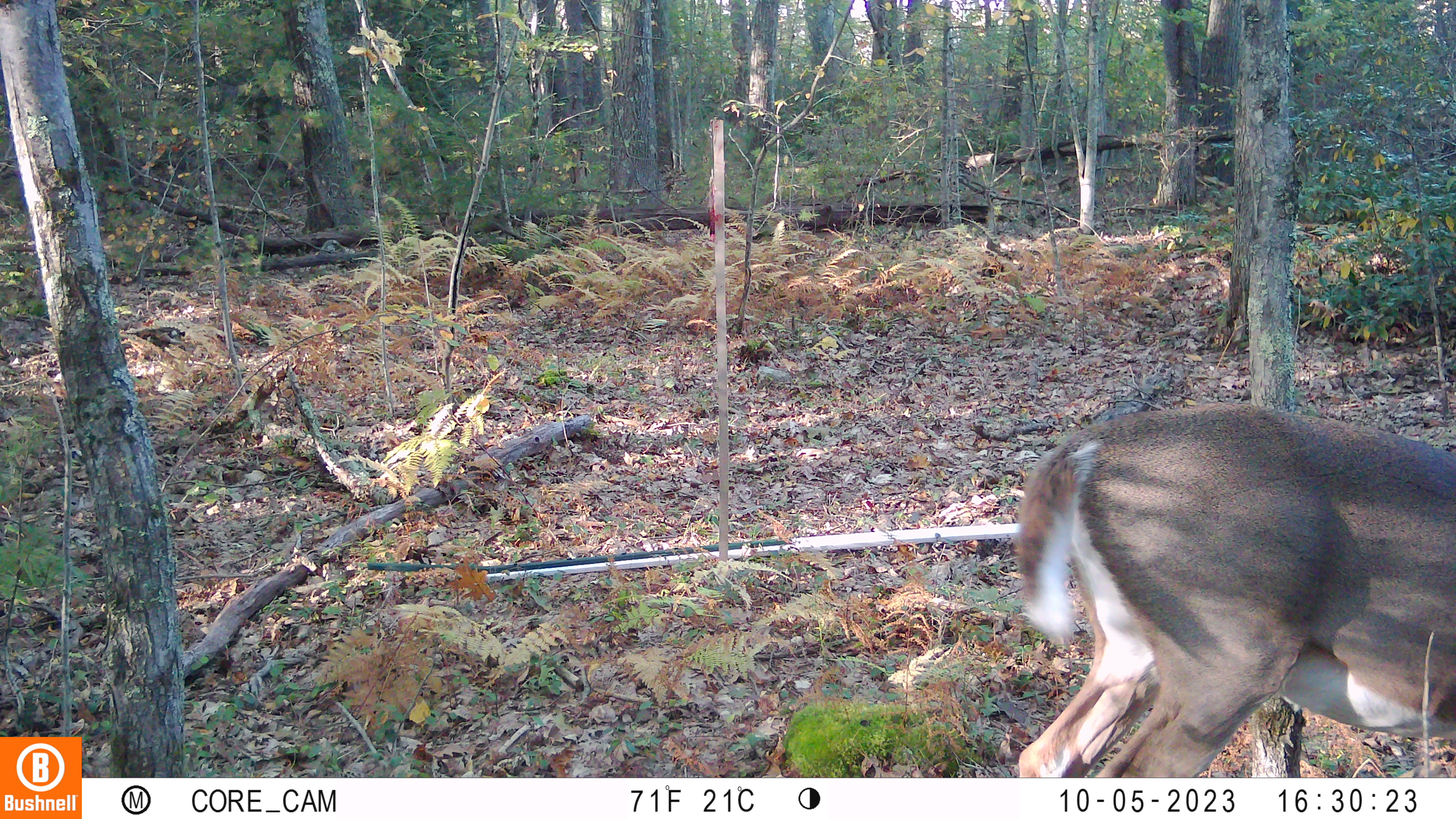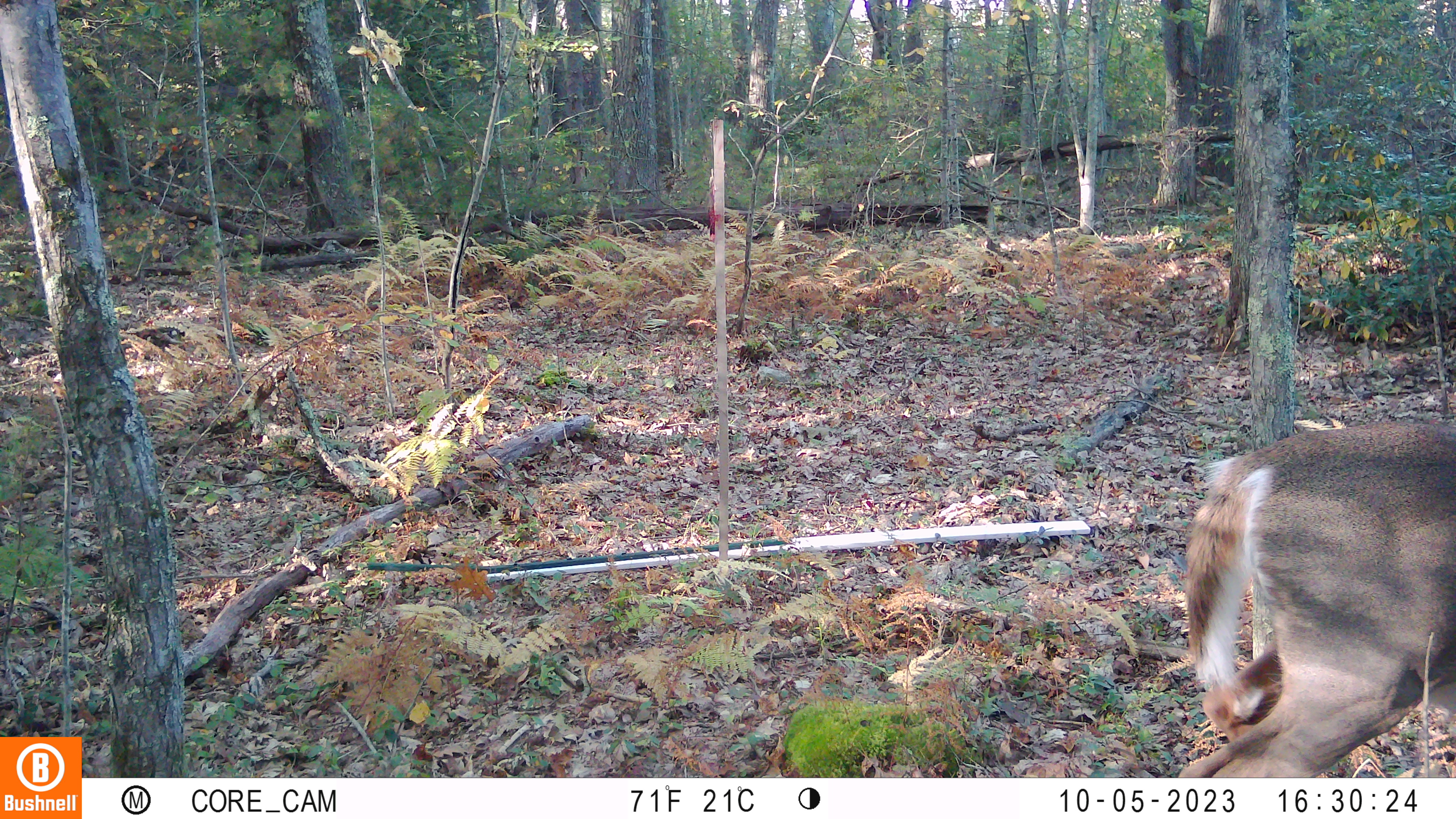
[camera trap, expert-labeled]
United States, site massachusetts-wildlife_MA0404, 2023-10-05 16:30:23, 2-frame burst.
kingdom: Animalia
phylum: Chordata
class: Mammalia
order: Artiodactyla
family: Cervidae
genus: Odocoileus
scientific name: Odocoileus virginianus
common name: white-tailed deer